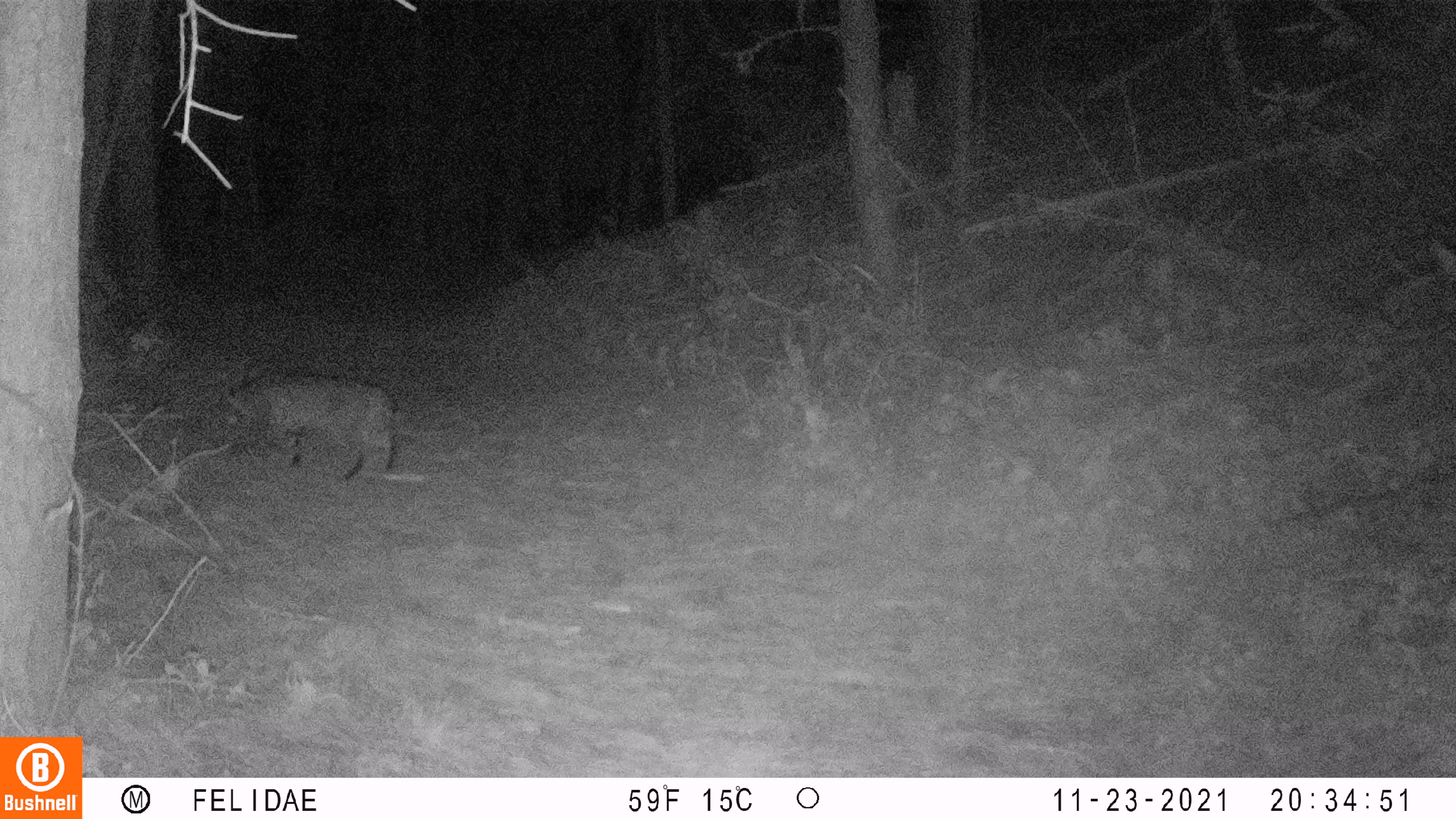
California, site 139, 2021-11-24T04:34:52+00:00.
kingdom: Animalia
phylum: Chordata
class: Mammalia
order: Carnivora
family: Felidae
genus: Lynx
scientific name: Lynx rufus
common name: bobcat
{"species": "bobcat (Lynx rufus)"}